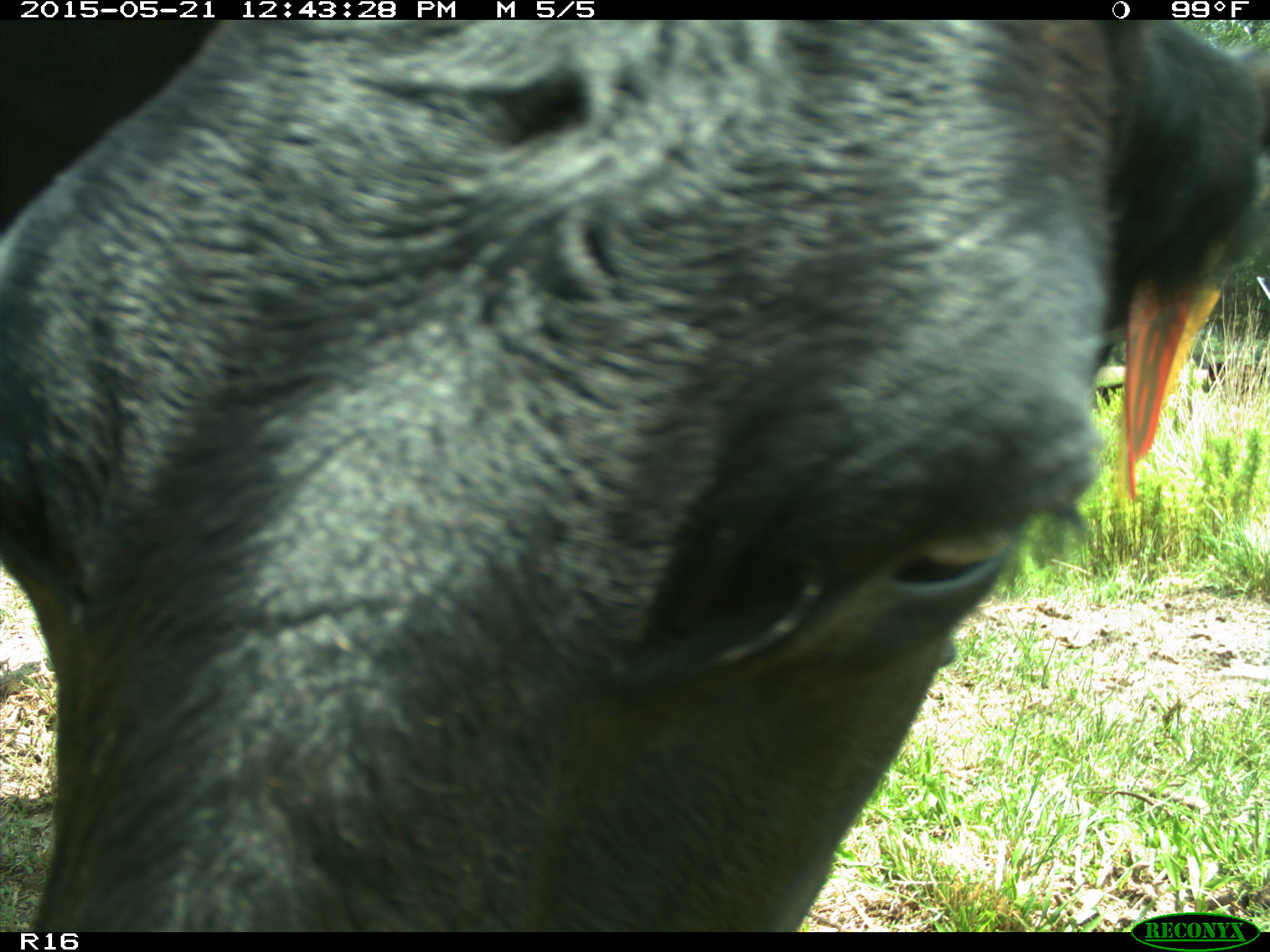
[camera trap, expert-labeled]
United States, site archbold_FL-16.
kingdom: Animalia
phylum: Chordata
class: Mammalia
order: Artiodactyla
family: Bovidae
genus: Bos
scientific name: Bos taurus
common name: domestic cow